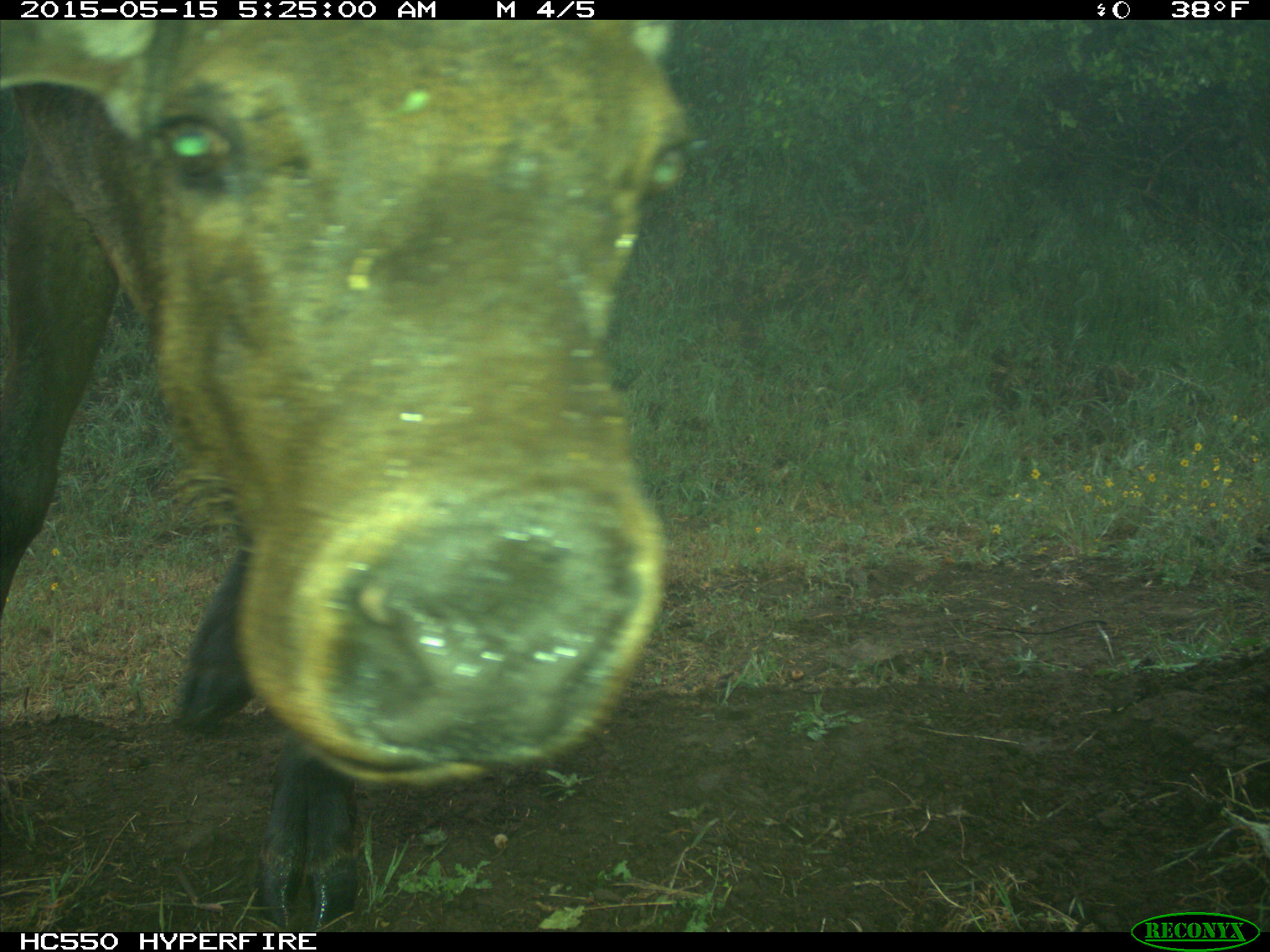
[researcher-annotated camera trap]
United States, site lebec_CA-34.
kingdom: Animalia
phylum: Chordata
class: Mammalia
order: Artiodactyla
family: Cervidae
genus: Cervus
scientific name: Cervus canadensis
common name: elk